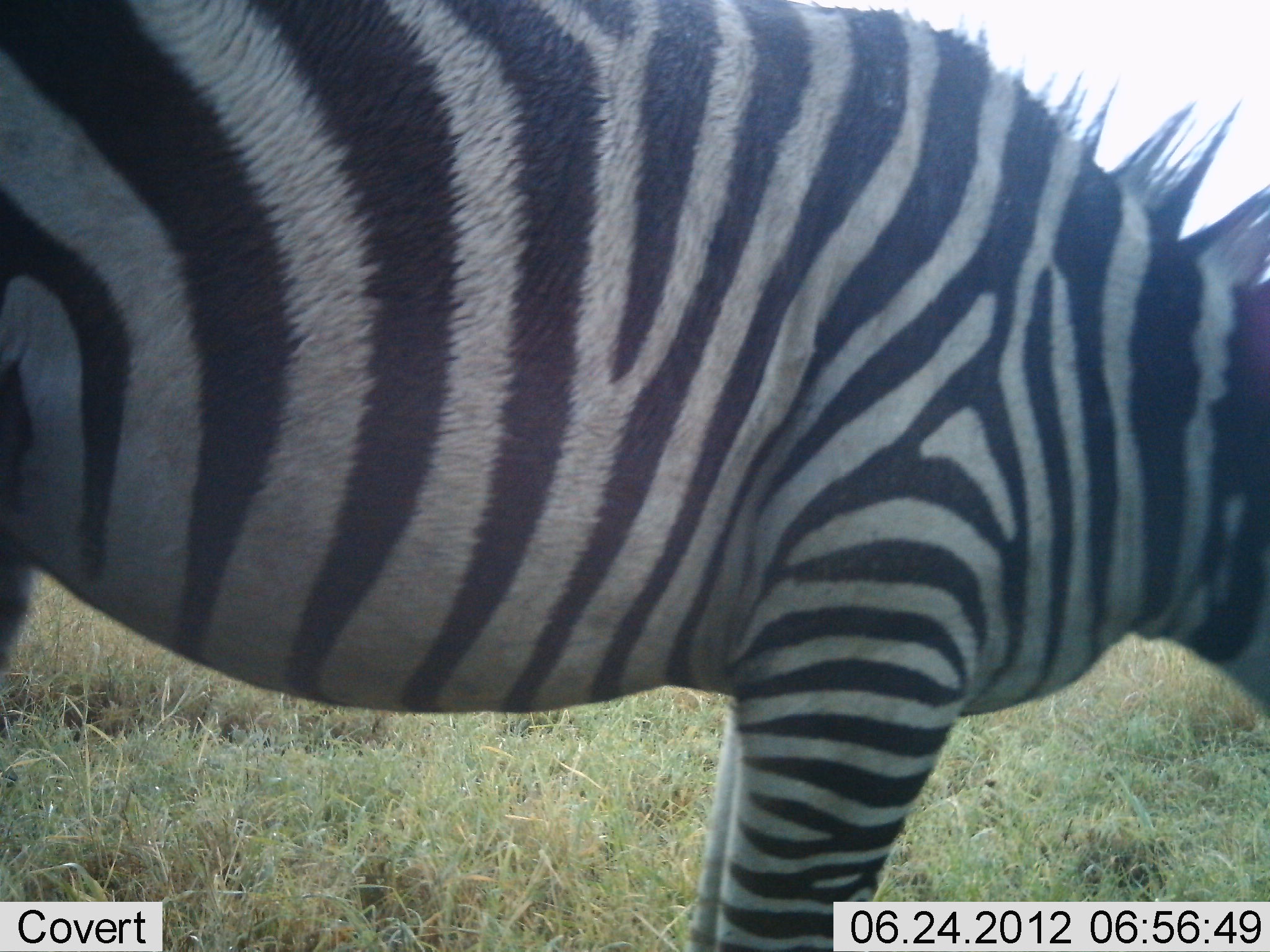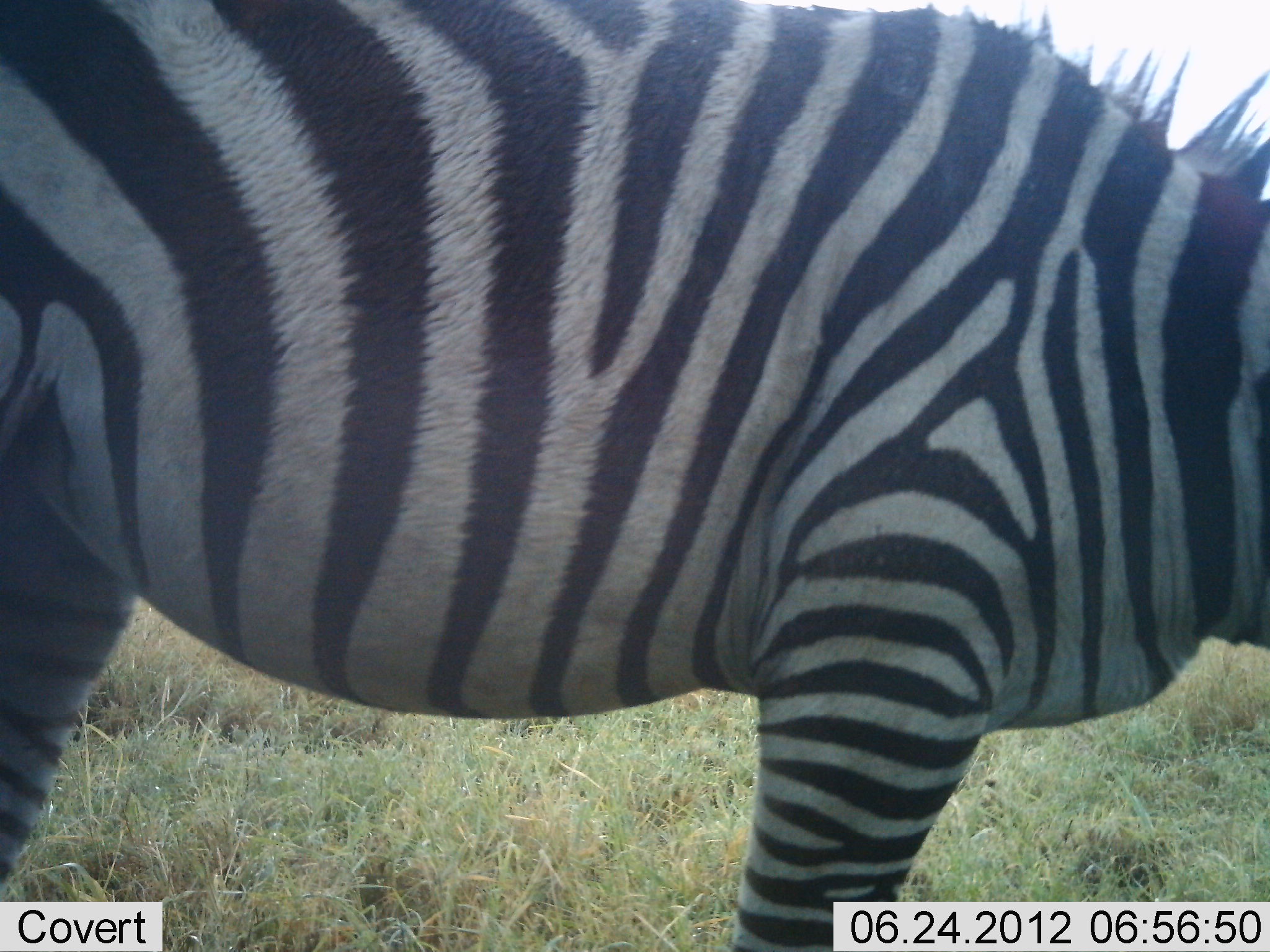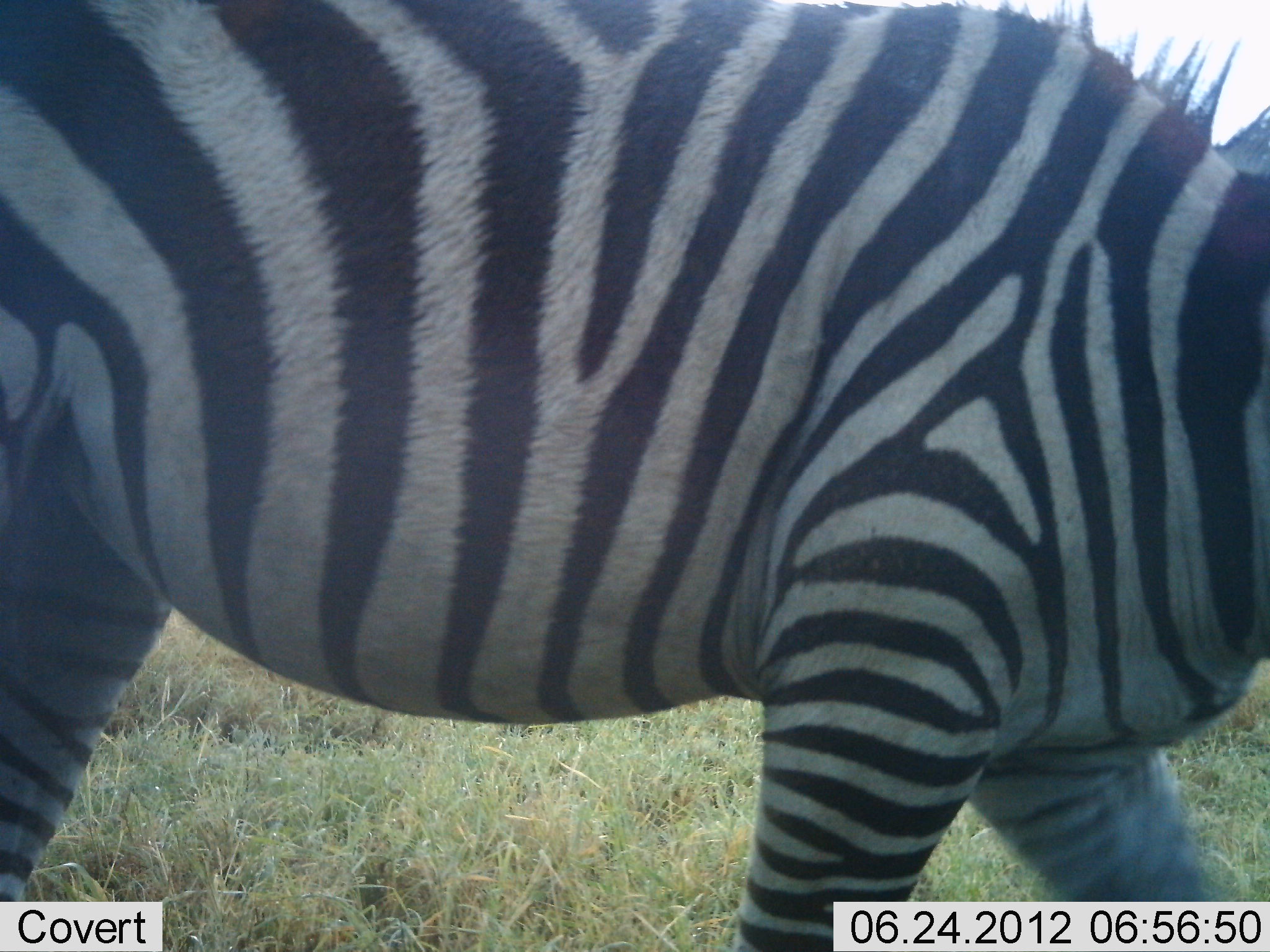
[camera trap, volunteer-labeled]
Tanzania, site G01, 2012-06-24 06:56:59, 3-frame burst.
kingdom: Animalia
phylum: Chordata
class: Mammalia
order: Perissodactyla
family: Equidae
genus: Equus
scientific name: Equus quagga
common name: plains zebra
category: zebra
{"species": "zebra (plains zebra) (Equus quagga)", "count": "1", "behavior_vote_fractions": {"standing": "100%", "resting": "0%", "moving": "0%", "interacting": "0%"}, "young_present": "0%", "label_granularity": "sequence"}